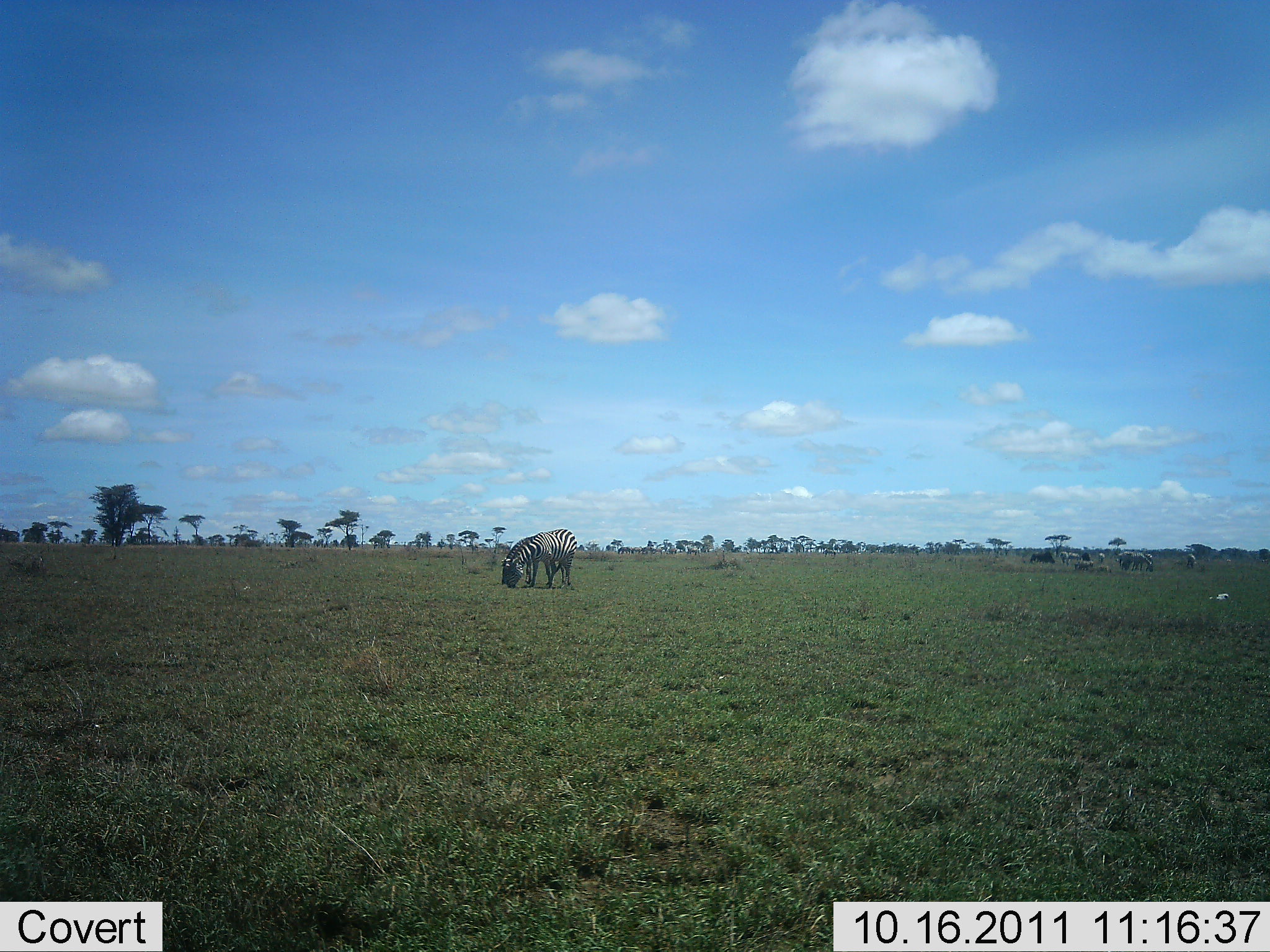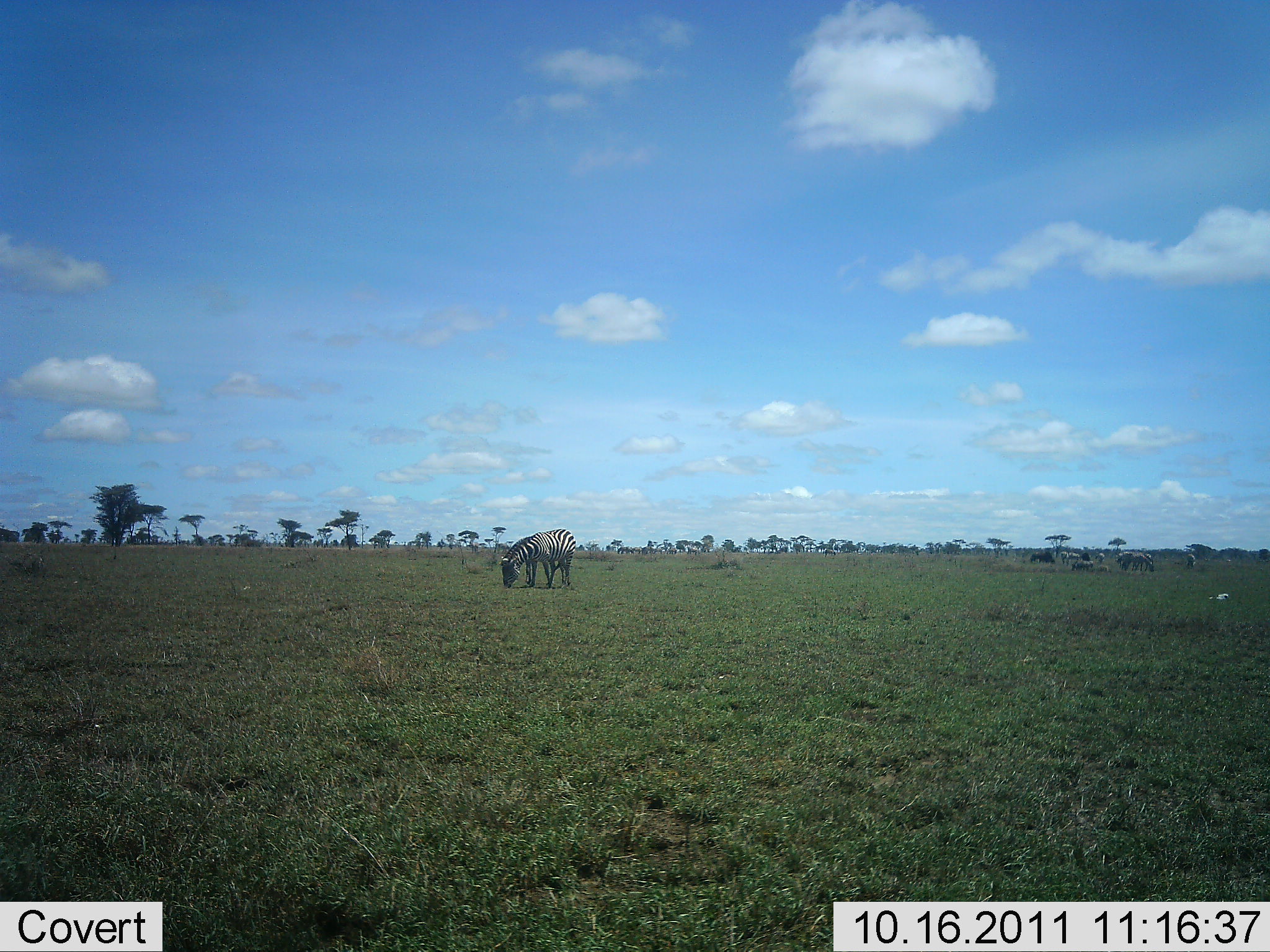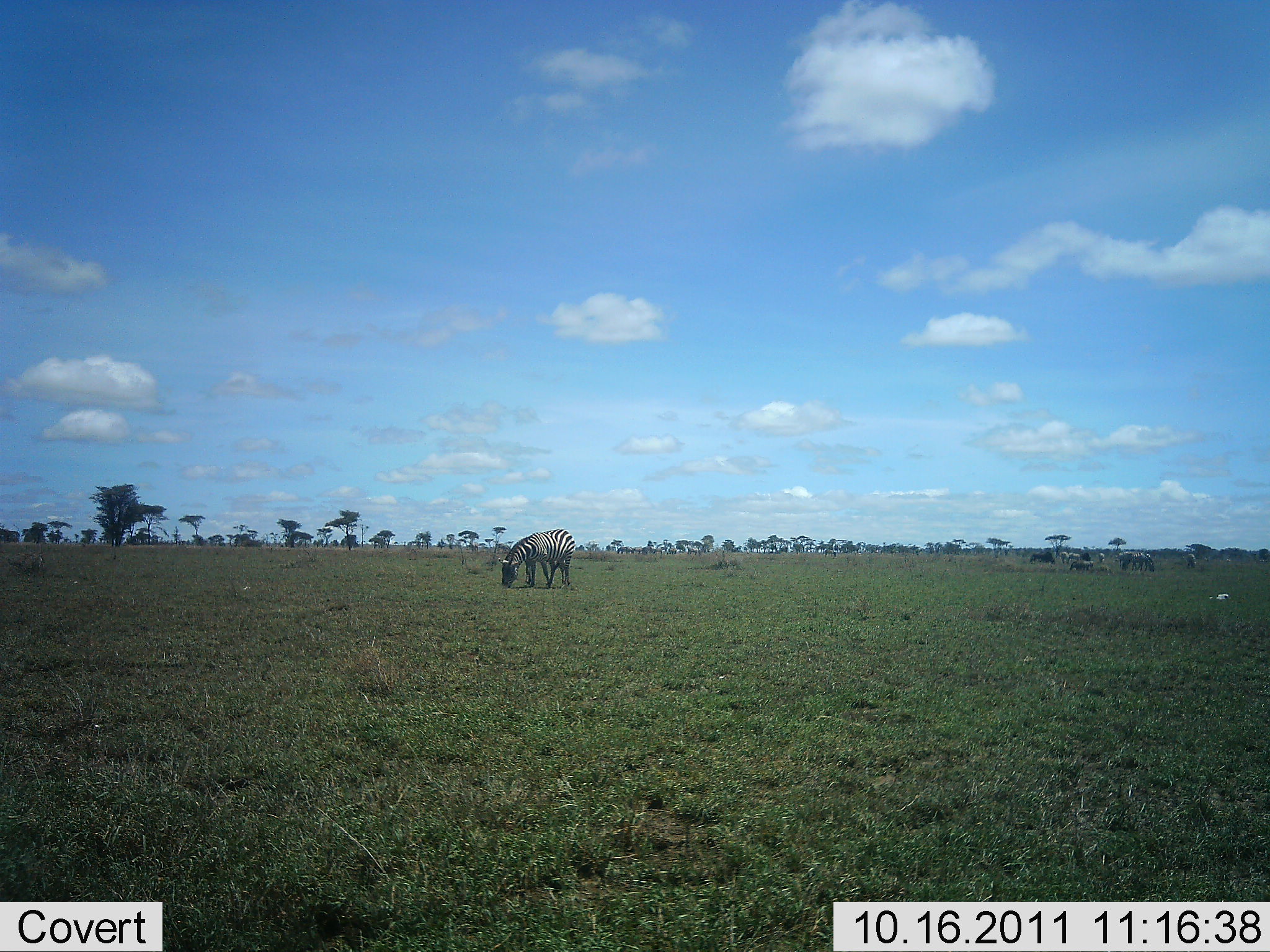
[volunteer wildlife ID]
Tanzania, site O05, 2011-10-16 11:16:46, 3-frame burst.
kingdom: Animalia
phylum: Chordata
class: Mammalia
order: Perissodactyla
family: Equidae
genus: Equus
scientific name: Equus quagga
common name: plains zebra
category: zebra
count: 2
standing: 33%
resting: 17%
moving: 17%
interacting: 0%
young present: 0%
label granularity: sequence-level